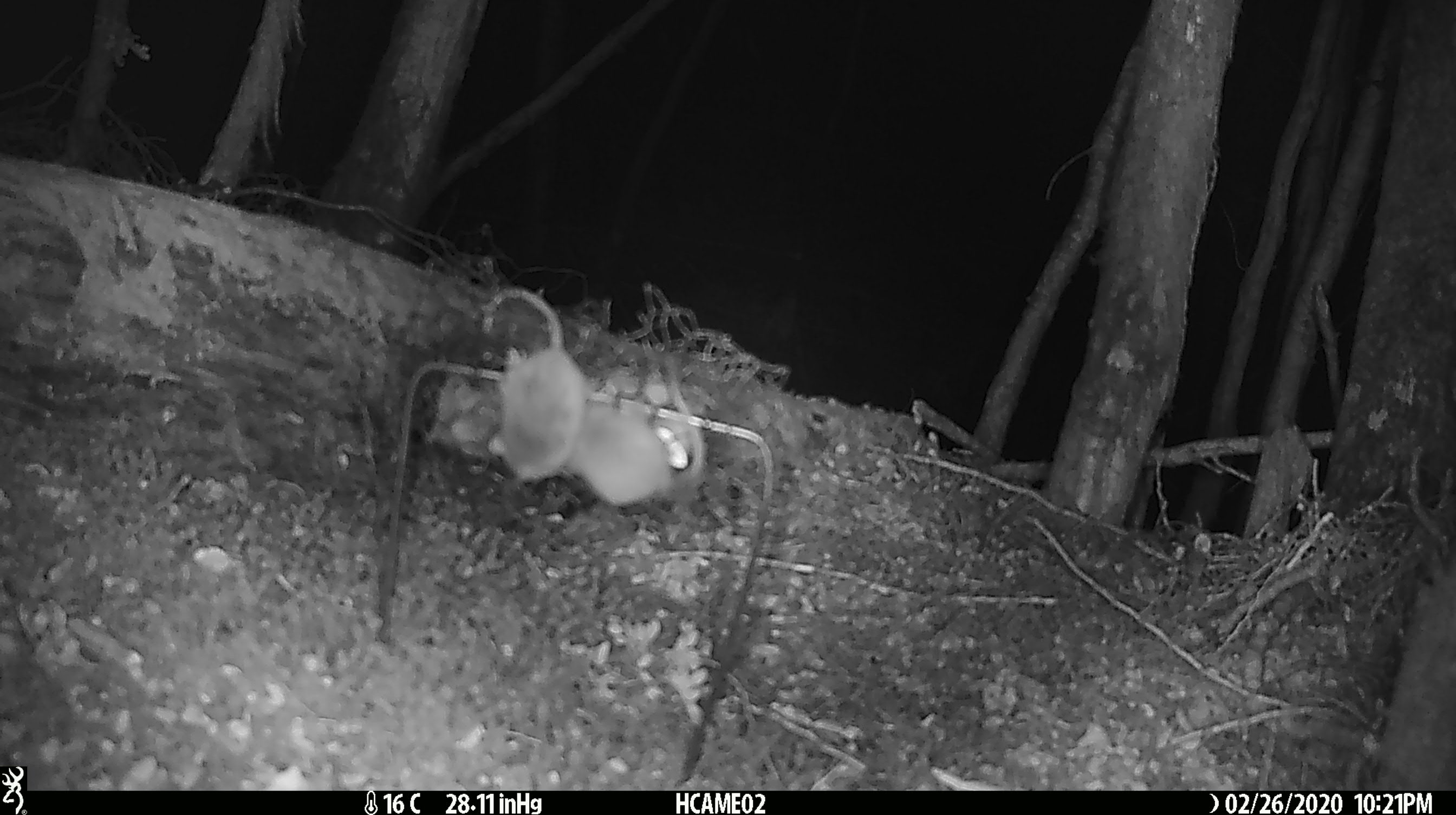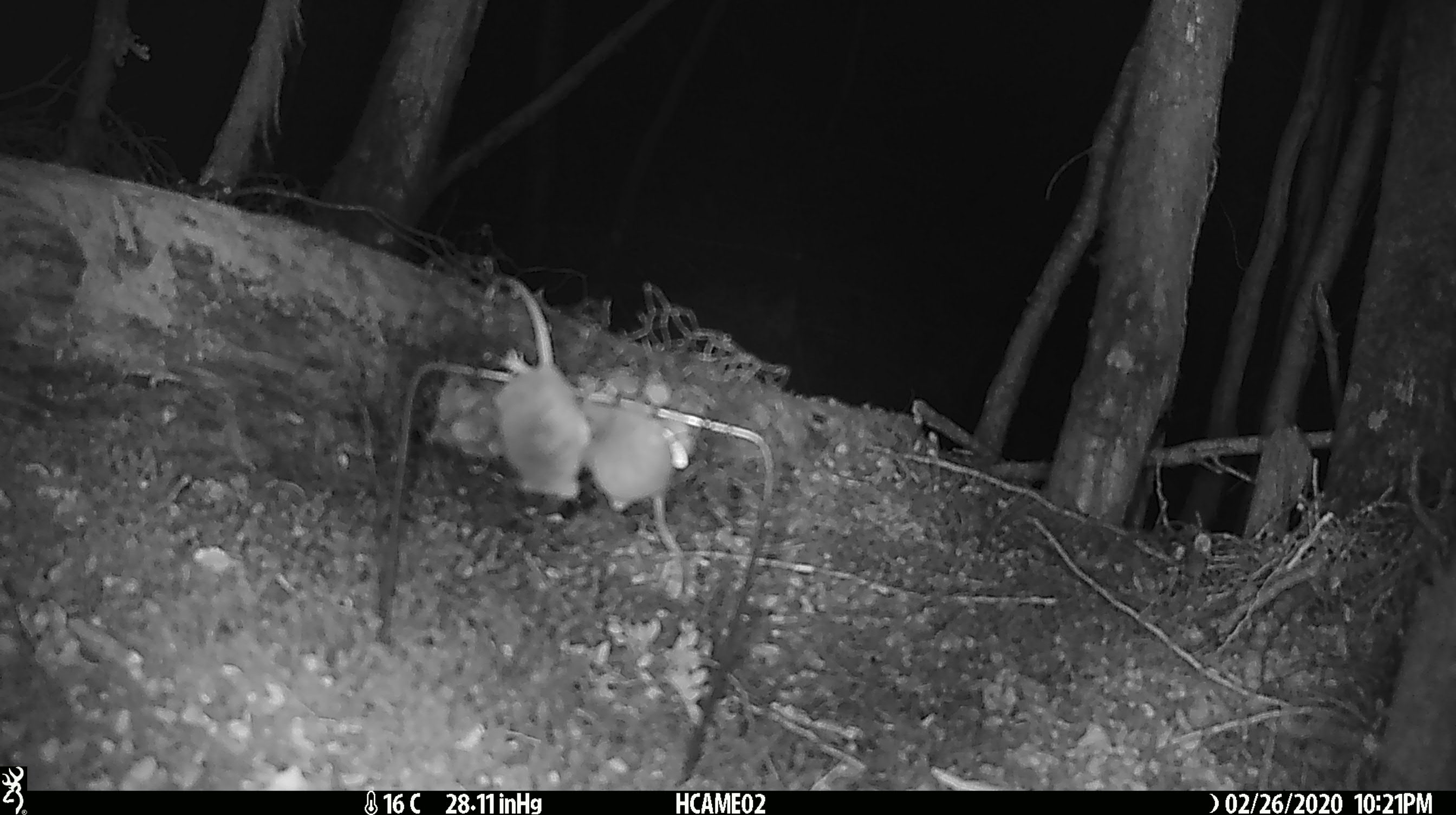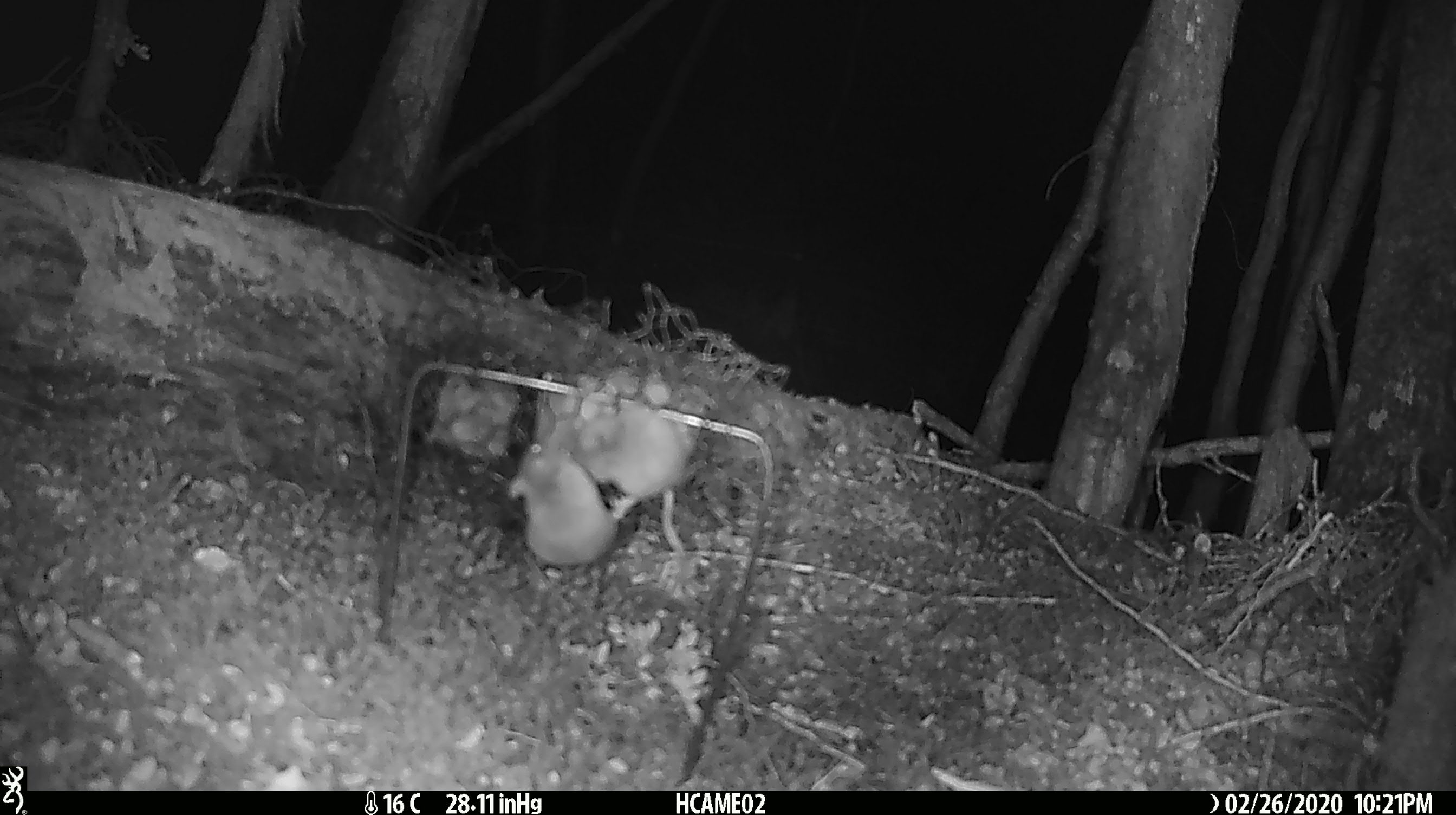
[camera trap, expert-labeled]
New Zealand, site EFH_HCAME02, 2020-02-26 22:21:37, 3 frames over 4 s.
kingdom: Animalia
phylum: Chordata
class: Mammalia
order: Rodentia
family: Muridae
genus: Mus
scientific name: Mus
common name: mouse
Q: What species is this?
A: Mouse (Mus).